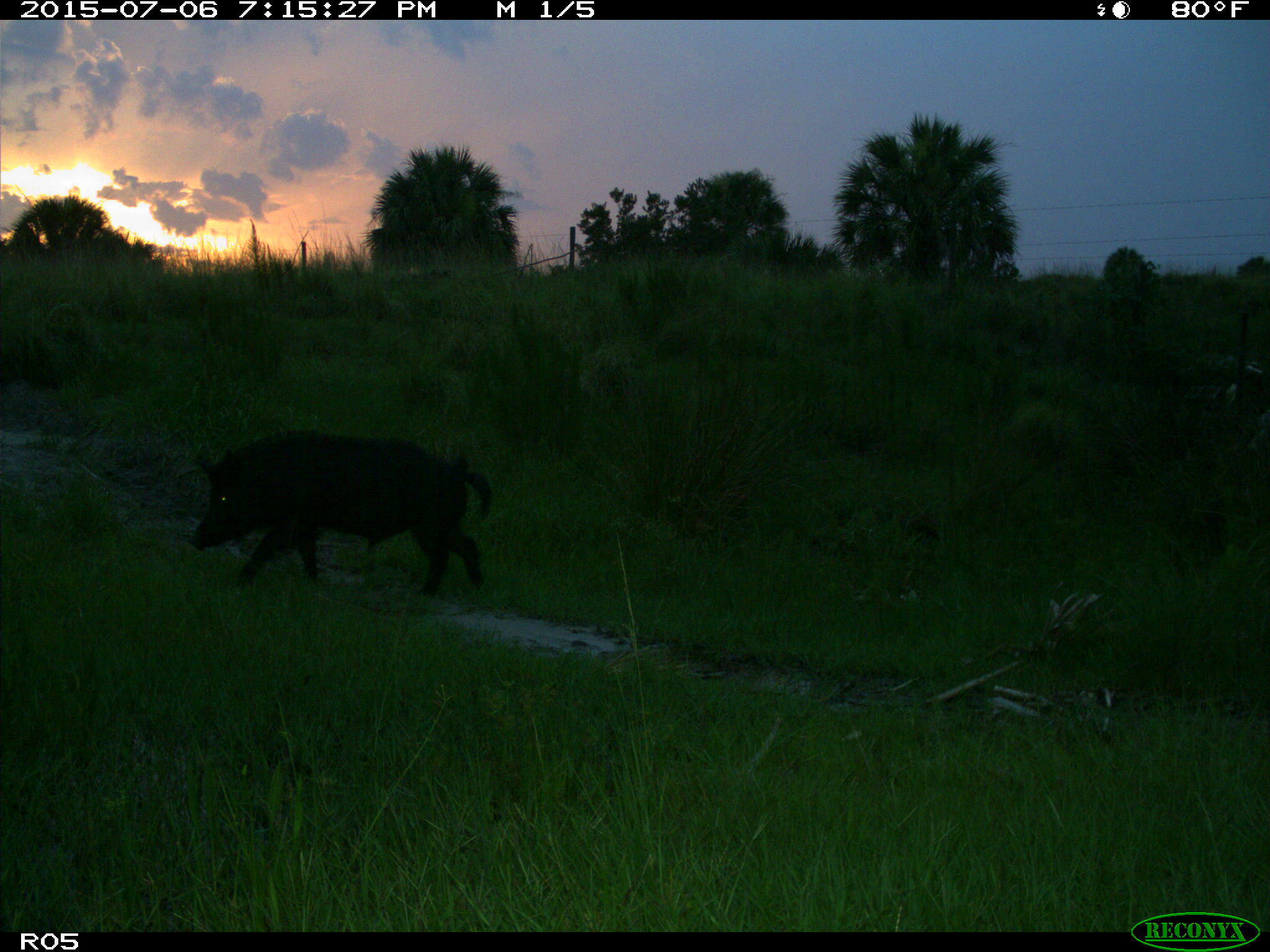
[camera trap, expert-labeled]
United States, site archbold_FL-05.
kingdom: Animalia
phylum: Chordata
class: Mammalia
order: Artiodactyla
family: Suidae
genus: Sus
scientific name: Sus scrofa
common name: wild boar